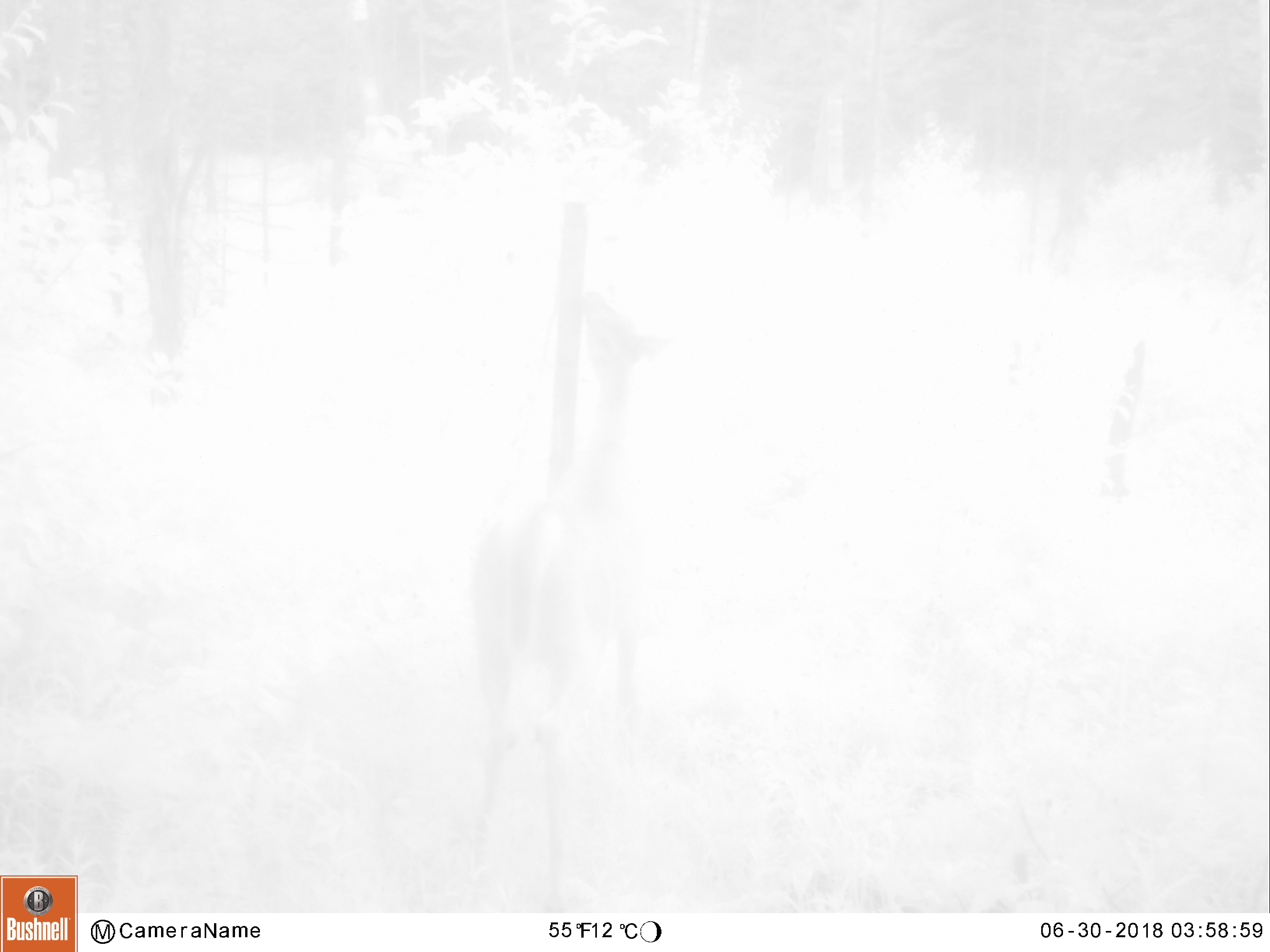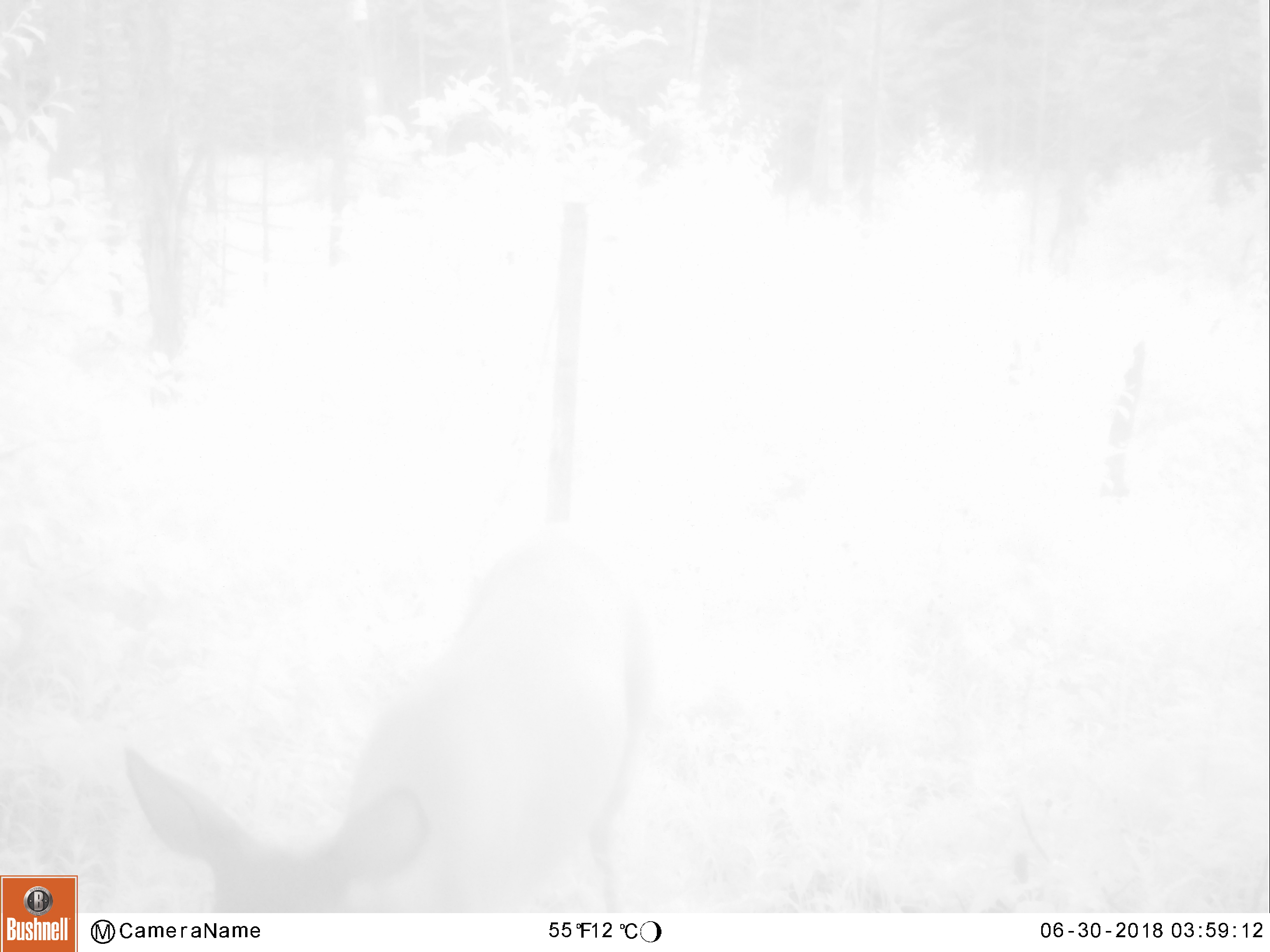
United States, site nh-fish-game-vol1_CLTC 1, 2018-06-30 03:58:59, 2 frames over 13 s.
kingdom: Animalia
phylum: Chordata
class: Mammalia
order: Artiodactyla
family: Cervidae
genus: Odocoileus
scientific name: Odocoileus virginianus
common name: white-tailed deer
White-tailed deer (Odocoileus virginianus).